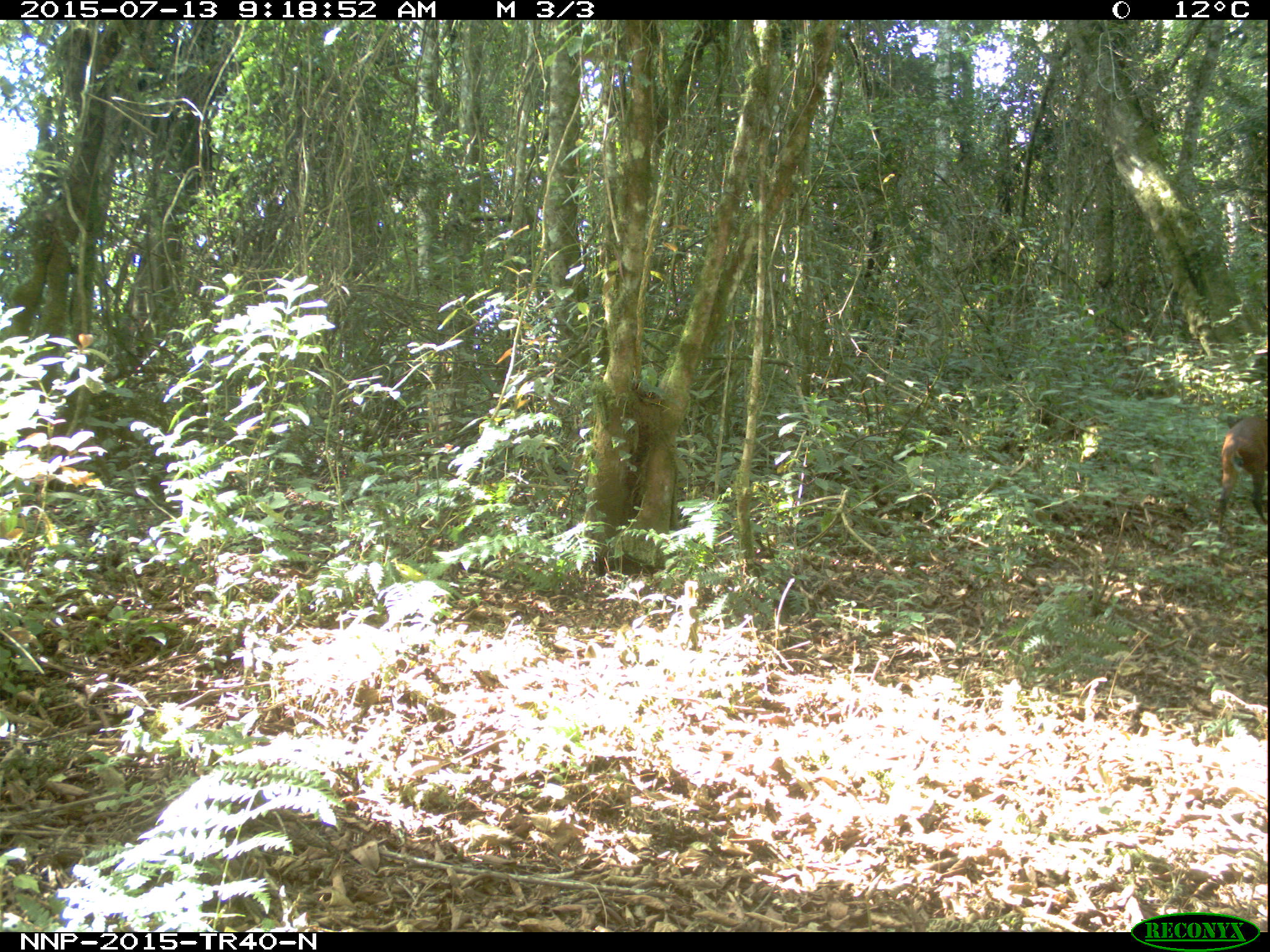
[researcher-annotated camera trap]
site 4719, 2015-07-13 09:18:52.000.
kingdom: Animalia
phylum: Chordata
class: Mammalia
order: Artiodactyla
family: Bovidae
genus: Cephalophus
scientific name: Cephalophus nigrifrons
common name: black-fronted duiker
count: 1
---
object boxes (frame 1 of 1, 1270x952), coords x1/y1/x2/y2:
cephalophus nigrifrons: 1220/418/1269/524